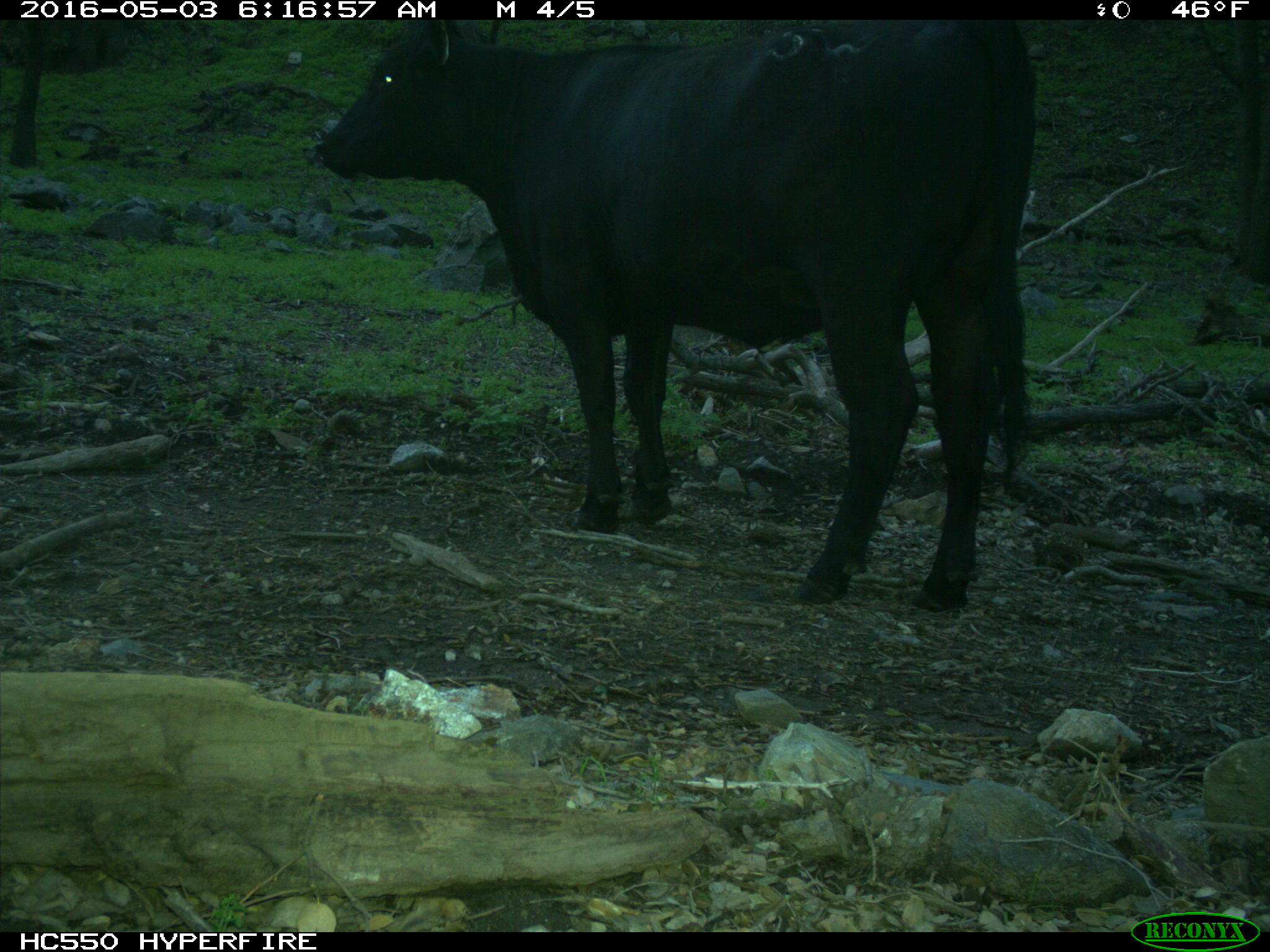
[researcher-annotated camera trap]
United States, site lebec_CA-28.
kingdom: Animalia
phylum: Chordata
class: Mammalia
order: Artiodactyla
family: Bovidae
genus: Bos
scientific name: Bos taurus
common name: domestic cow